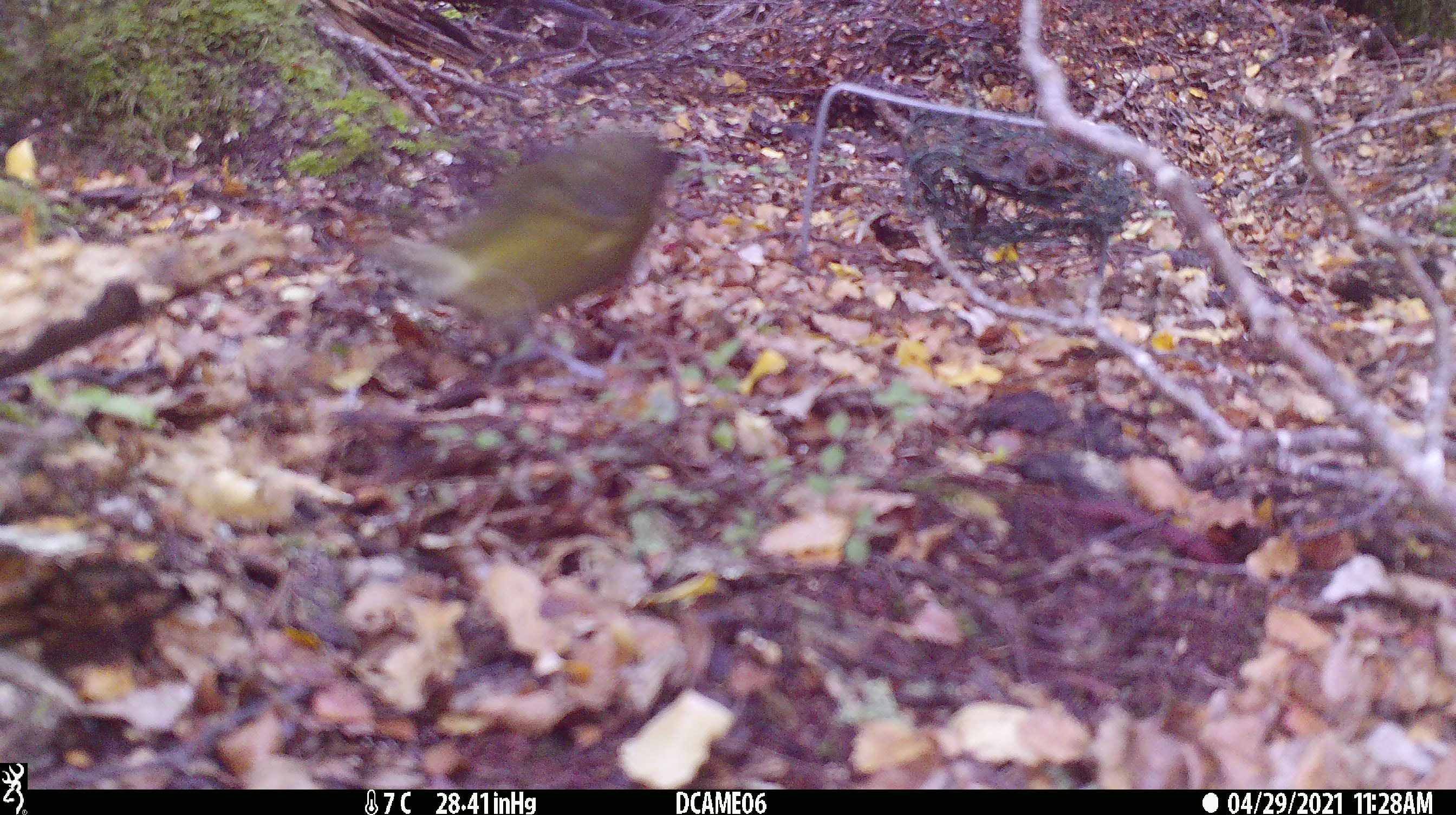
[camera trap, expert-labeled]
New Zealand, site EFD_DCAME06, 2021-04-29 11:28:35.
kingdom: Animalia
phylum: Chordata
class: Aves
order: Passeriformes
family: Meliphagidae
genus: Anthornis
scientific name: Anthornis melanura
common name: new zealand bellbird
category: bellbird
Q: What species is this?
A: Bellbird (new zealand bellbird) (Anthornis melanura).